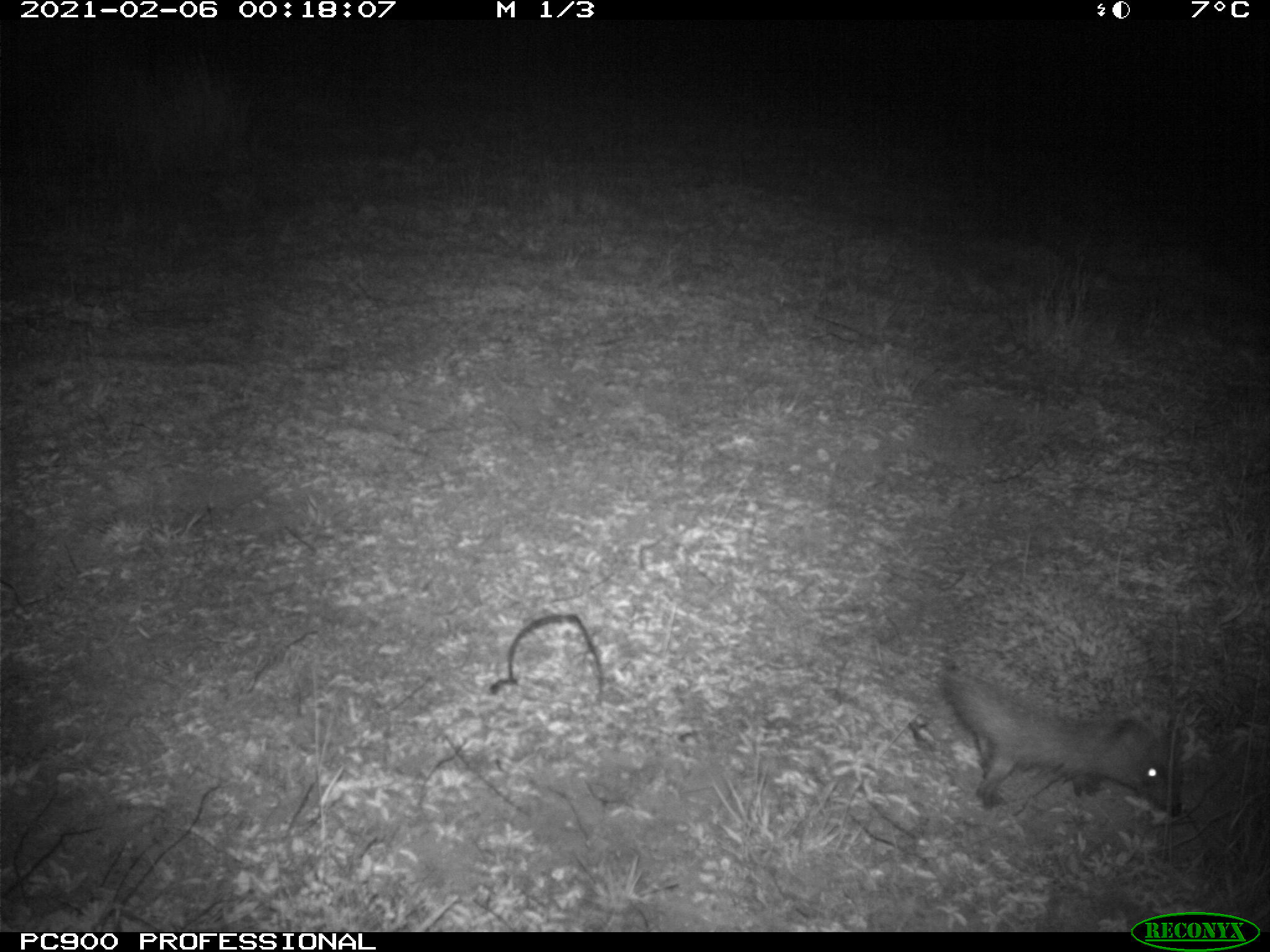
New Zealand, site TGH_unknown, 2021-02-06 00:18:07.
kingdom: Animalia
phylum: Chordata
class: Mammalia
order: Eulipotyphla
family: Erinaceidae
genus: Erinaceus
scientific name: Erinaceus europaeus europaeus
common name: european hedgehog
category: hedgehog